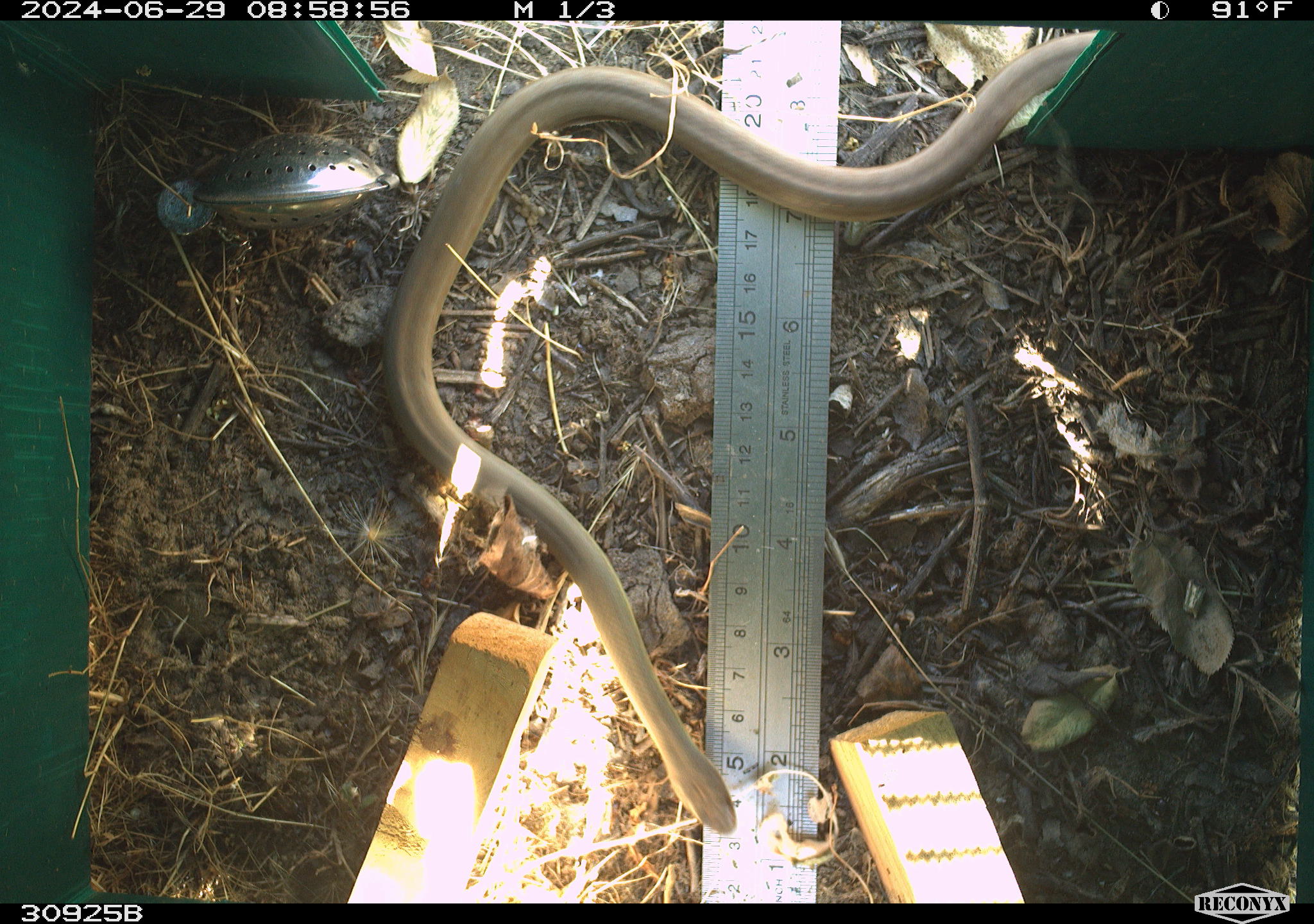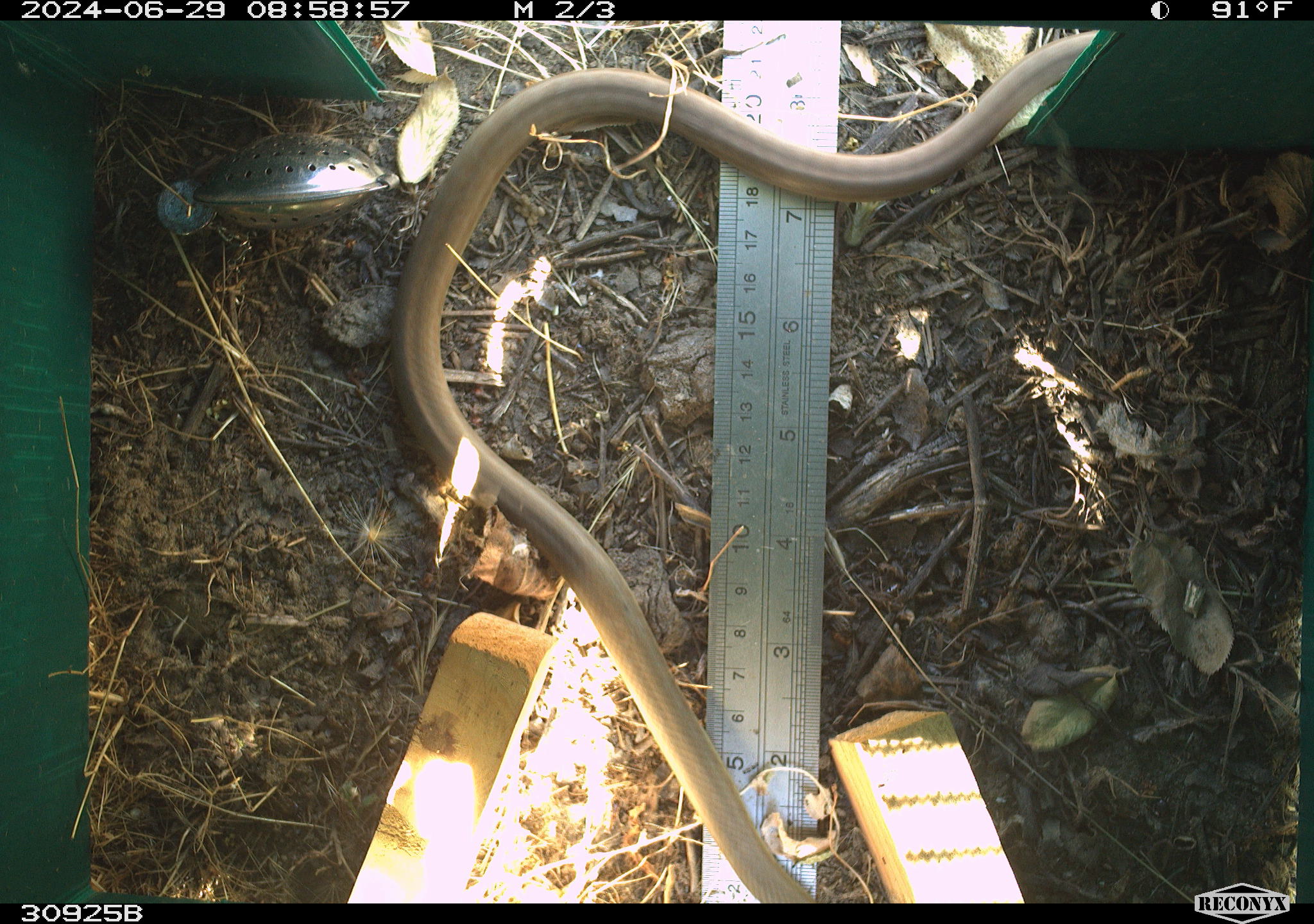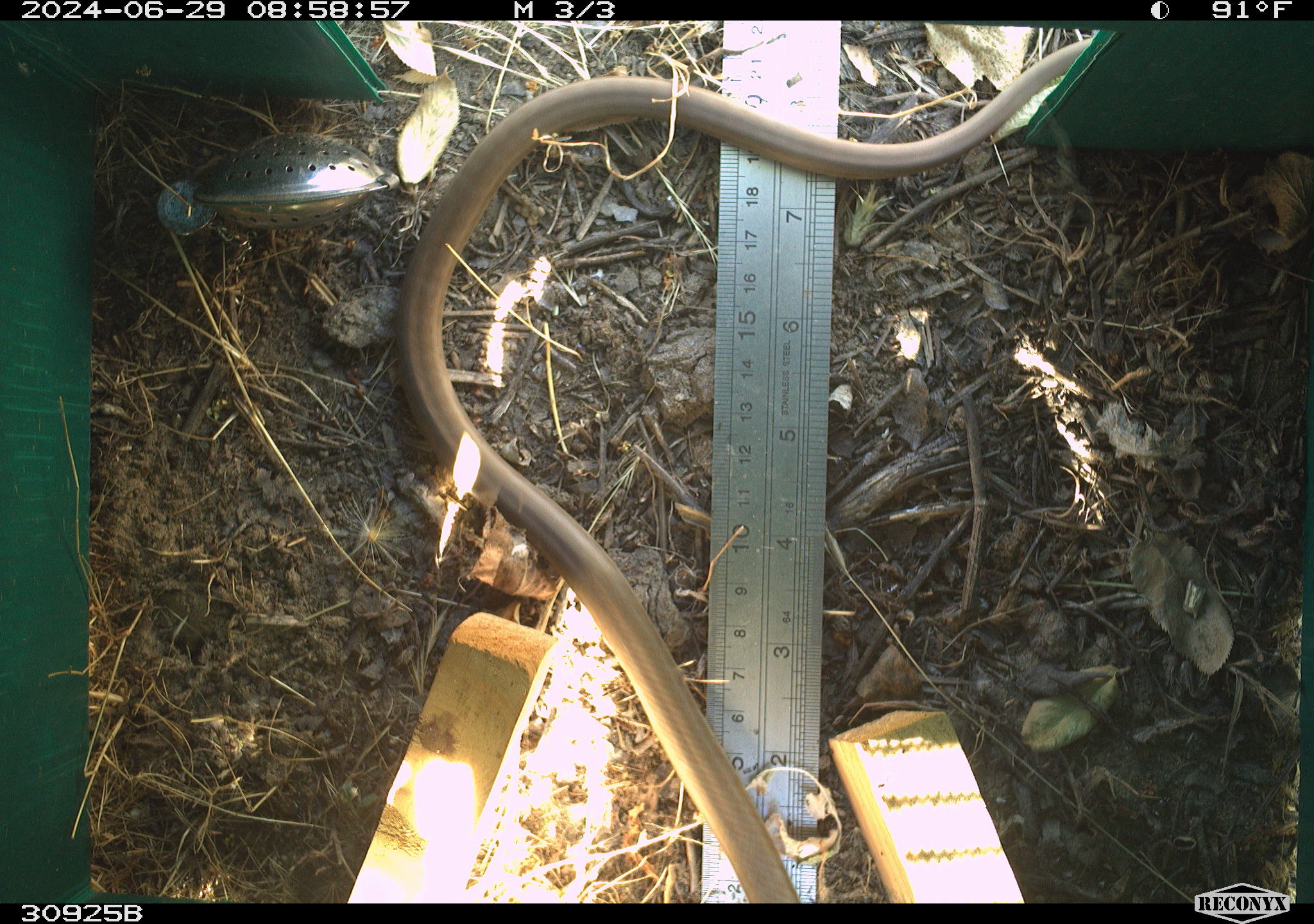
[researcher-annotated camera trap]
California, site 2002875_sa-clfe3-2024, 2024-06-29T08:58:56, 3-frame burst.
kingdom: Animalia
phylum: Chordata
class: Reptilia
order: Squamata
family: Colubridae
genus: Coluber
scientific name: Coluber constrictor mormon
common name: western yellow-bellied racer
Western yellow-bellied racer (Coluber constrictor mormon).